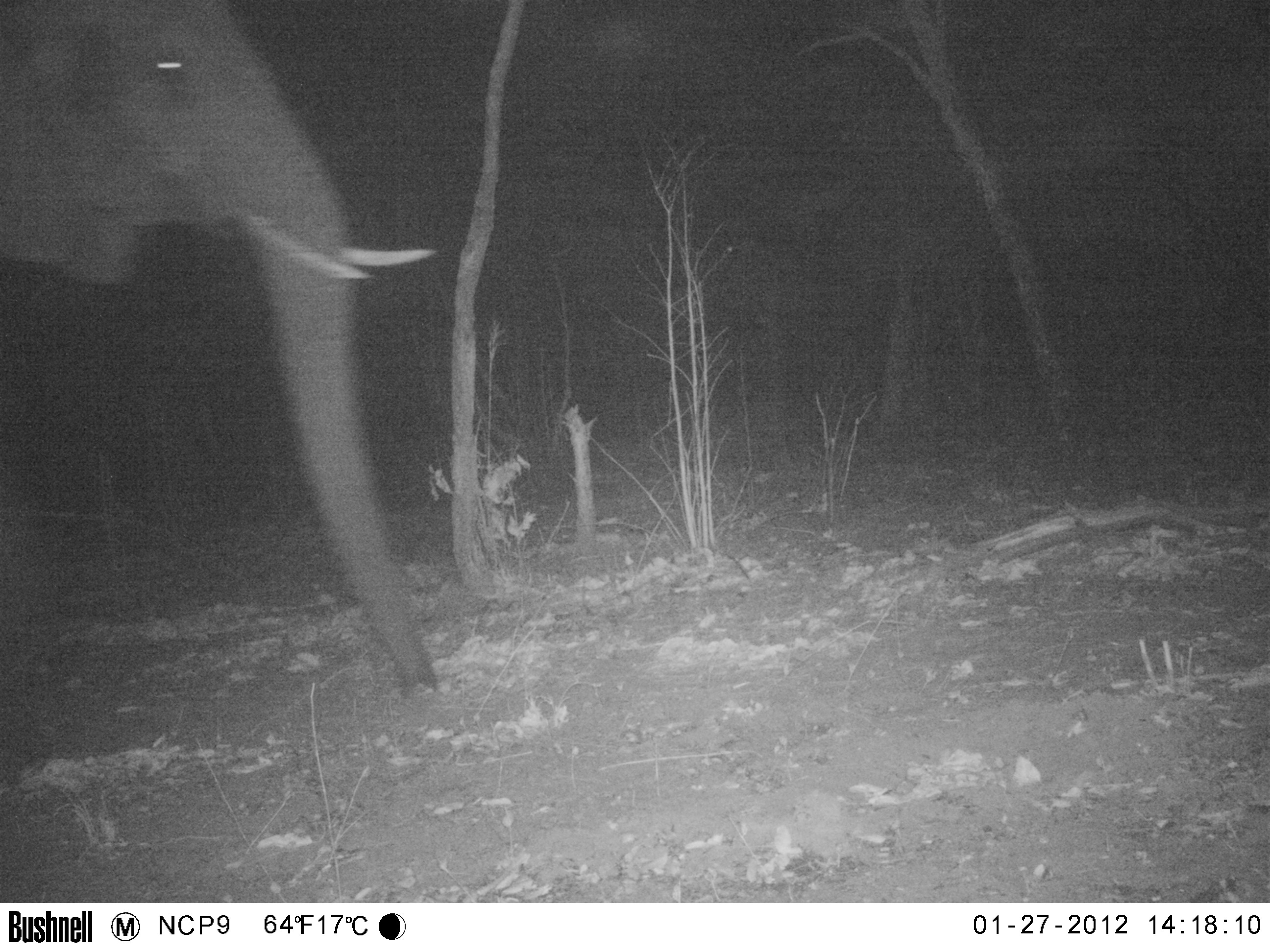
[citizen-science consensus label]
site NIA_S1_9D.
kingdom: Animalia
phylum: Chordata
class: Mammalia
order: Proboscidea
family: Elephantidae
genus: Loxodonta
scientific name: Loxodonta africana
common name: african bush elephant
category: elephant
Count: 1.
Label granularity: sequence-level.